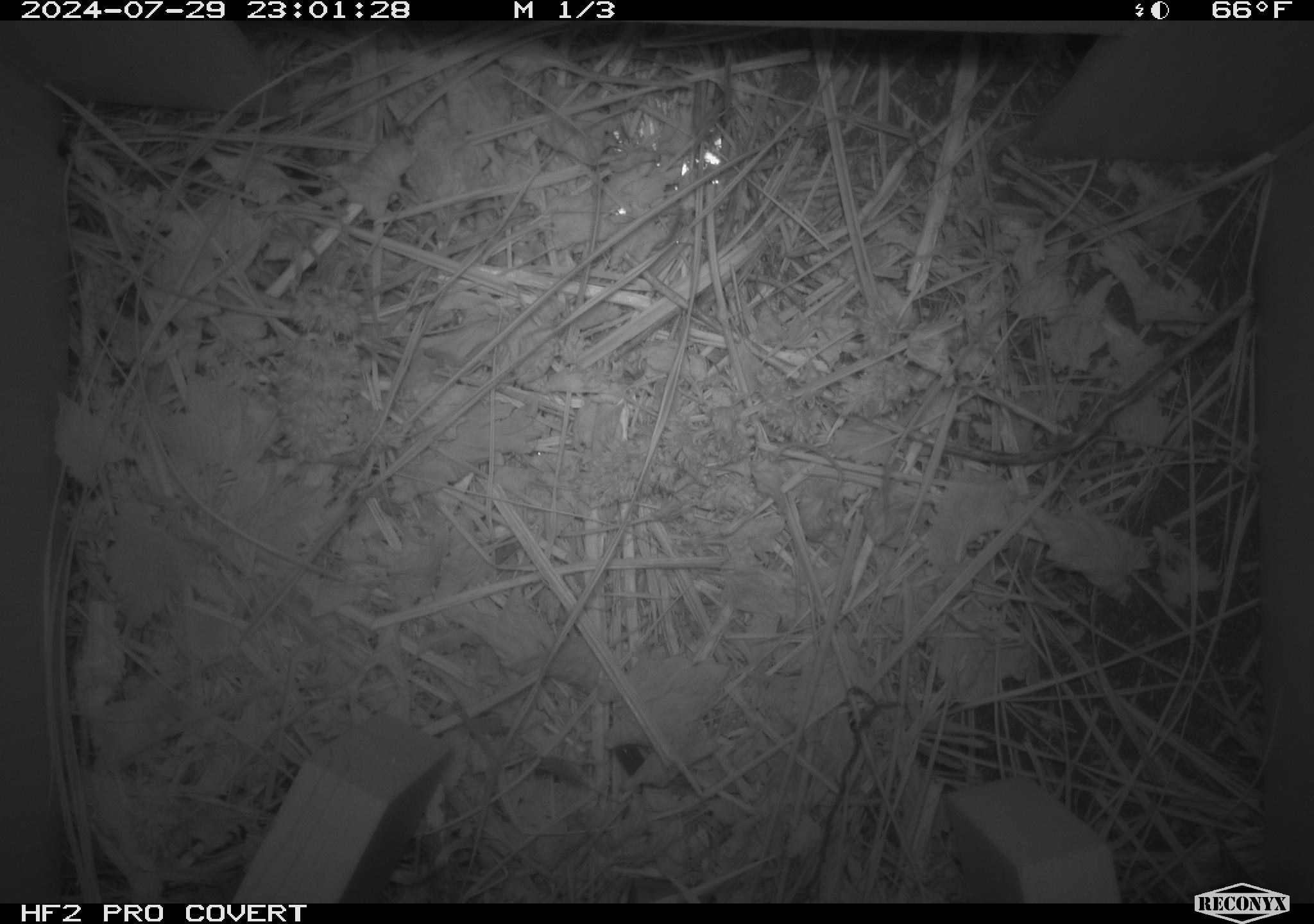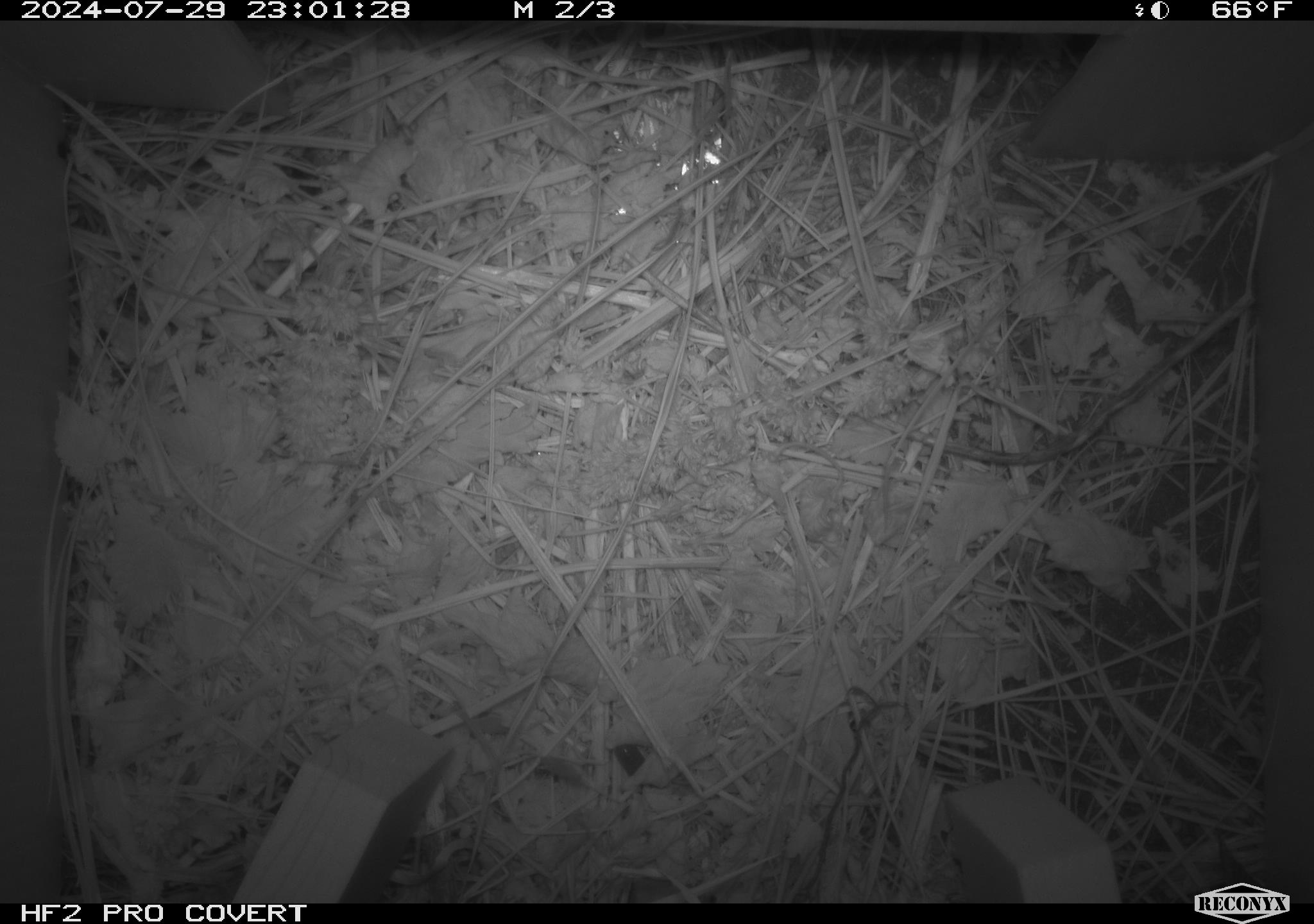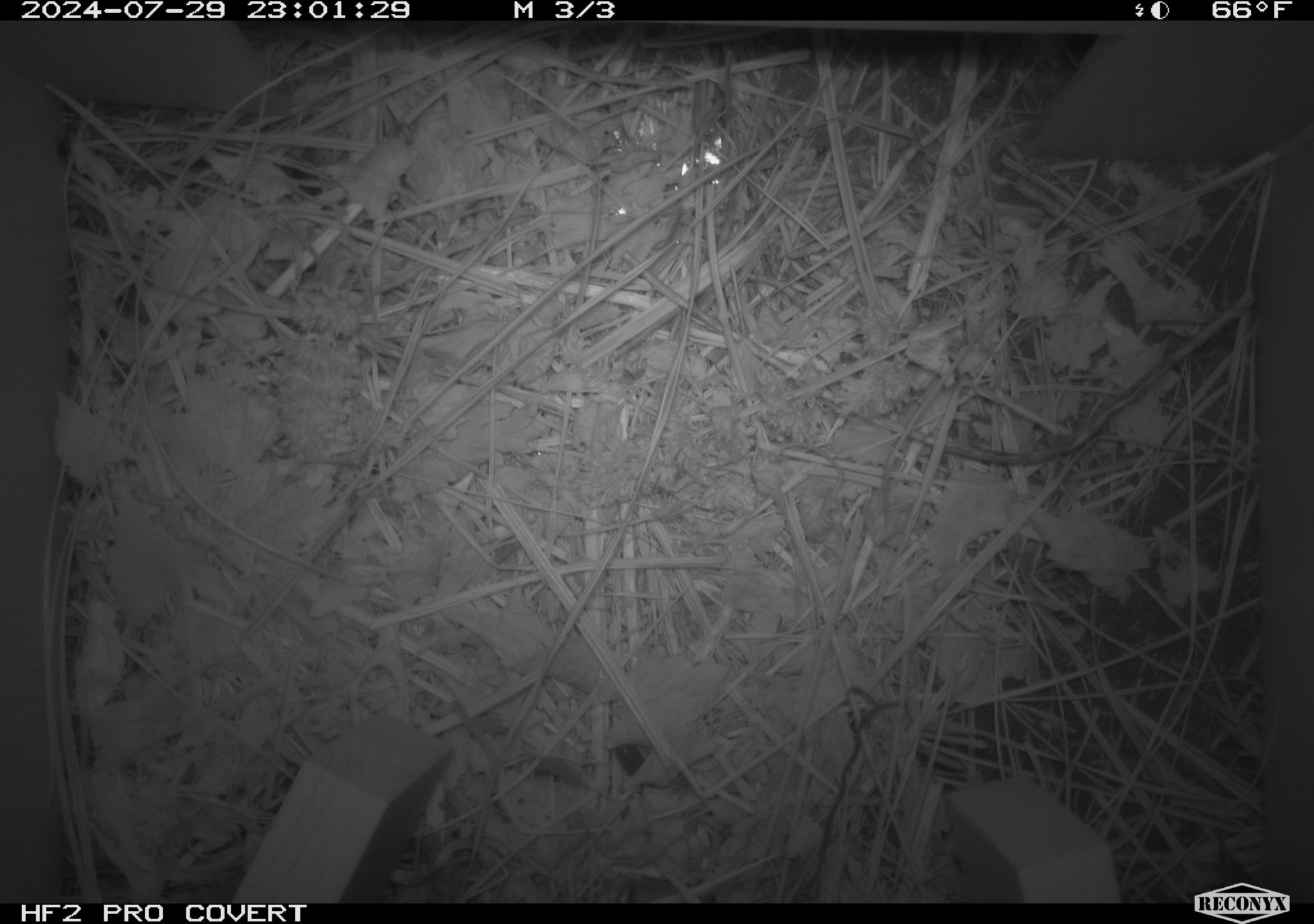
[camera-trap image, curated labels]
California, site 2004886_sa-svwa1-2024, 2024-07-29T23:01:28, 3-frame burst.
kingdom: Animalia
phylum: Arthropoda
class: Insecta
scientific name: Insecta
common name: insect